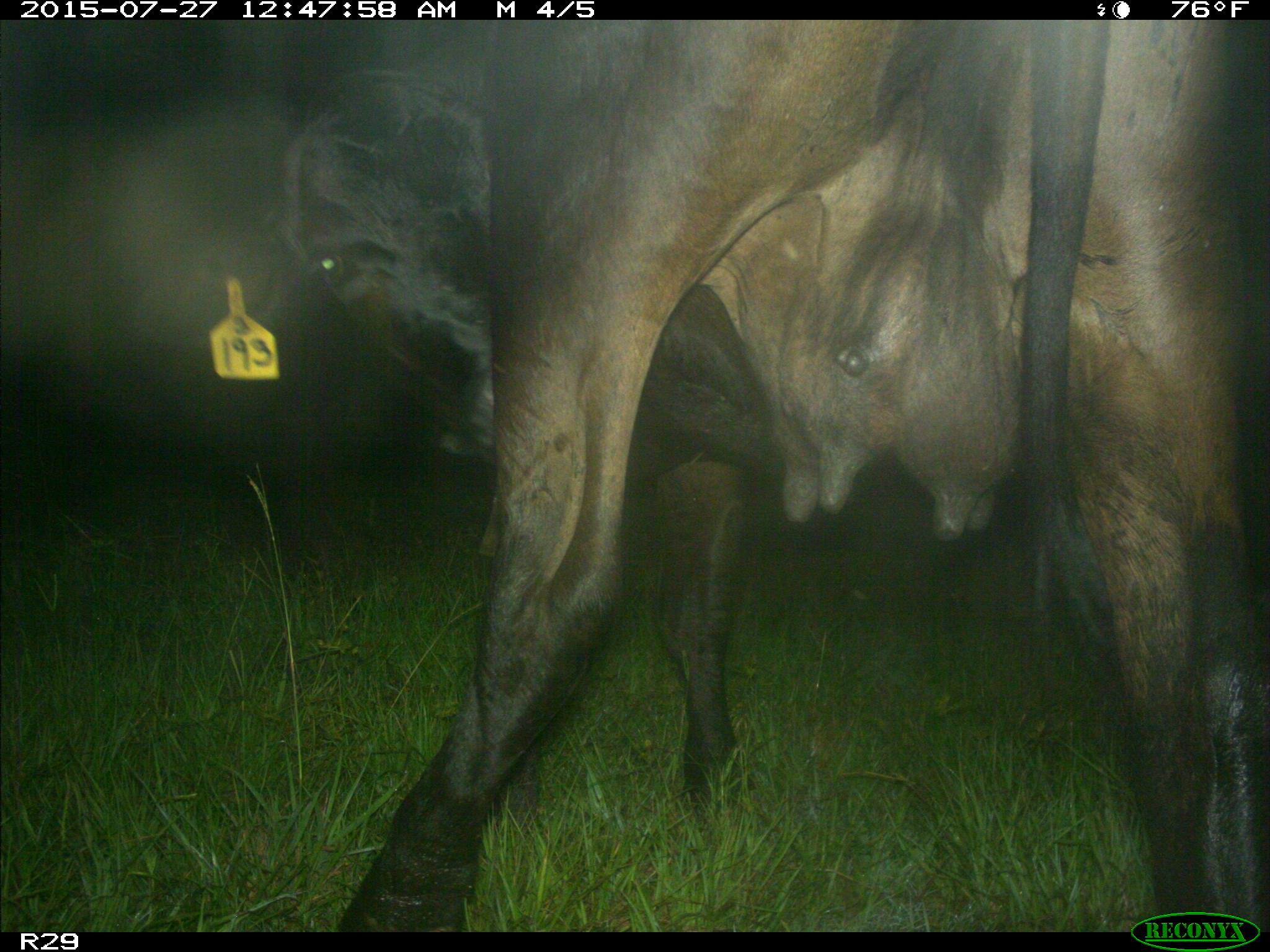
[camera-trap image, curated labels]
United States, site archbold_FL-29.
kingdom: Animalia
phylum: Chordata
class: Mammalia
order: Artiodactyla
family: Bovidae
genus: Bos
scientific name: Bos taurus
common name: domestic cow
Bos taurus (domestic cow).